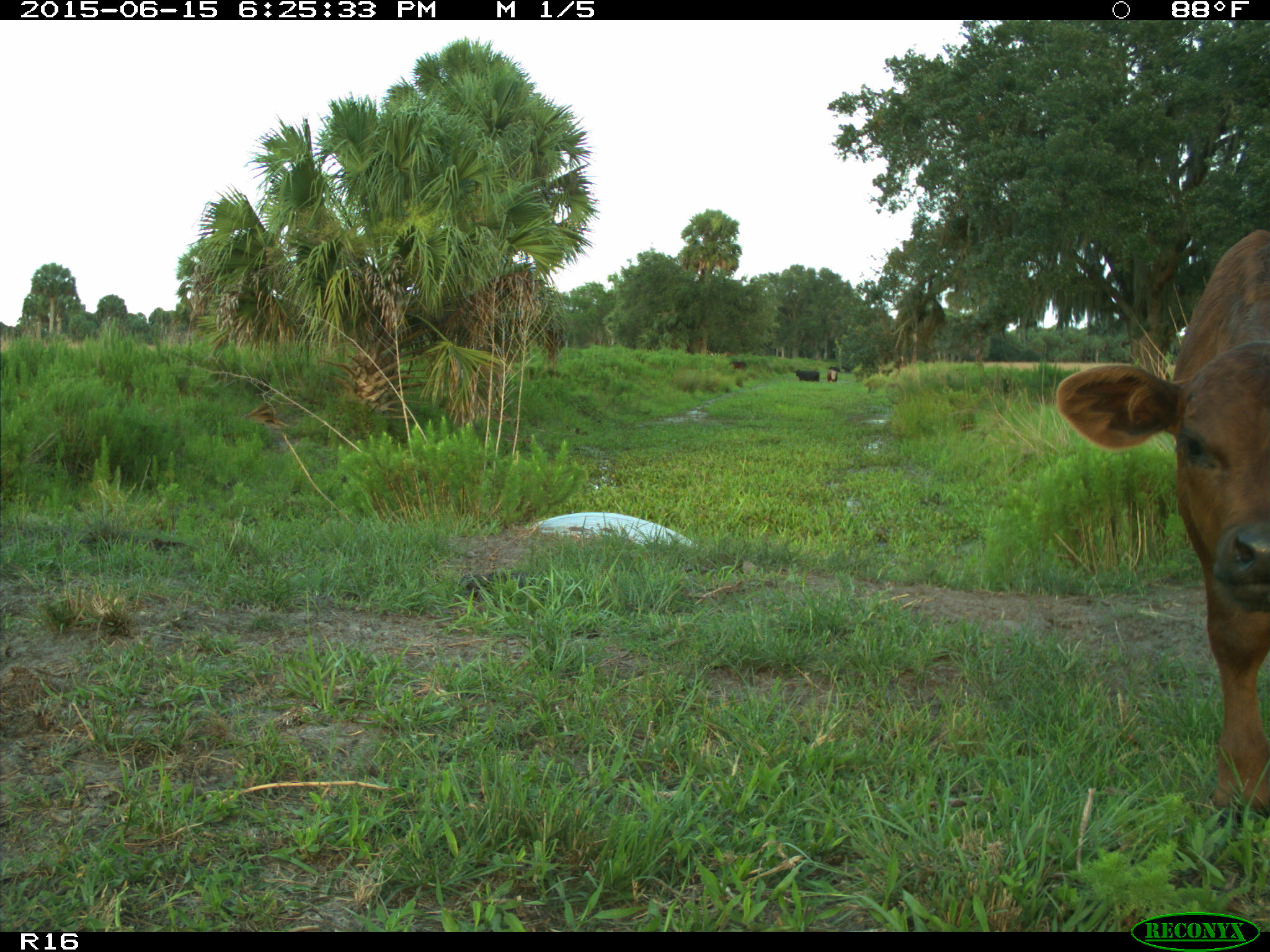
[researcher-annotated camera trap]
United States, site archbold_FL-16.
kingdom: Animalia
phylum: Chordata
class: Mammalia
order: Artiodactyla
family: Bovidae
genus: Bos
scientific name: Bos taurus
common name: domestic cow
Bos taurus (domestic cow).